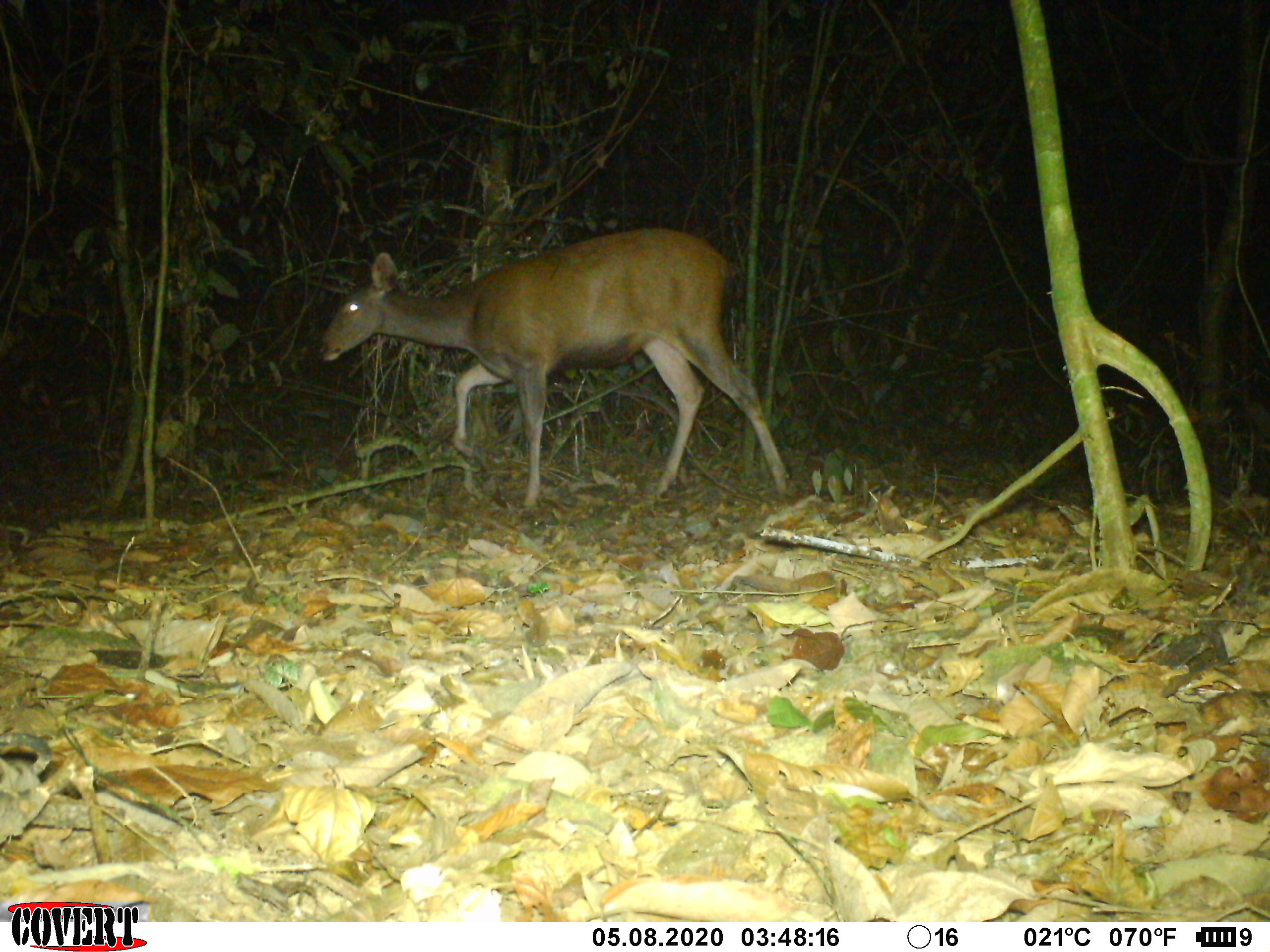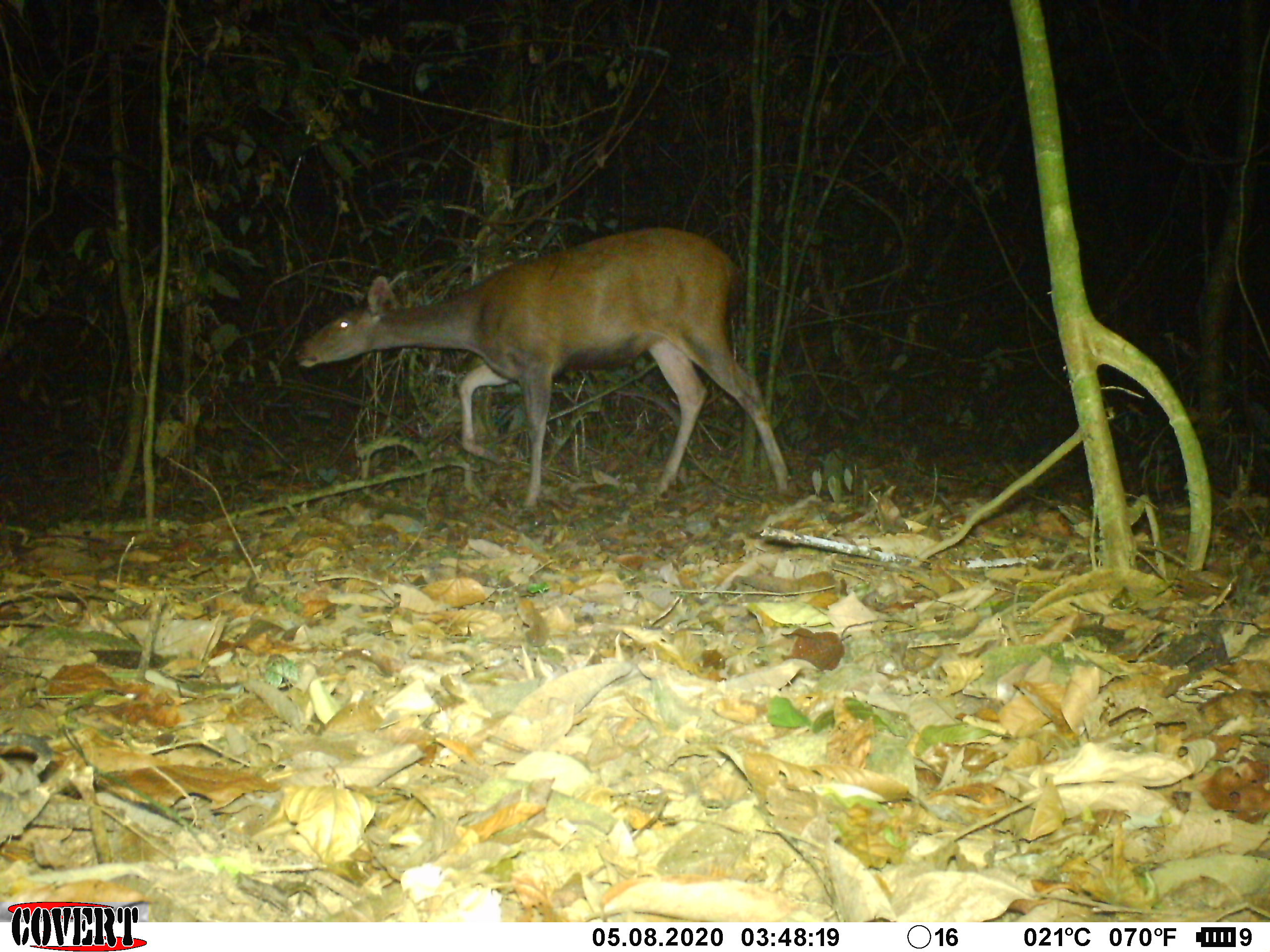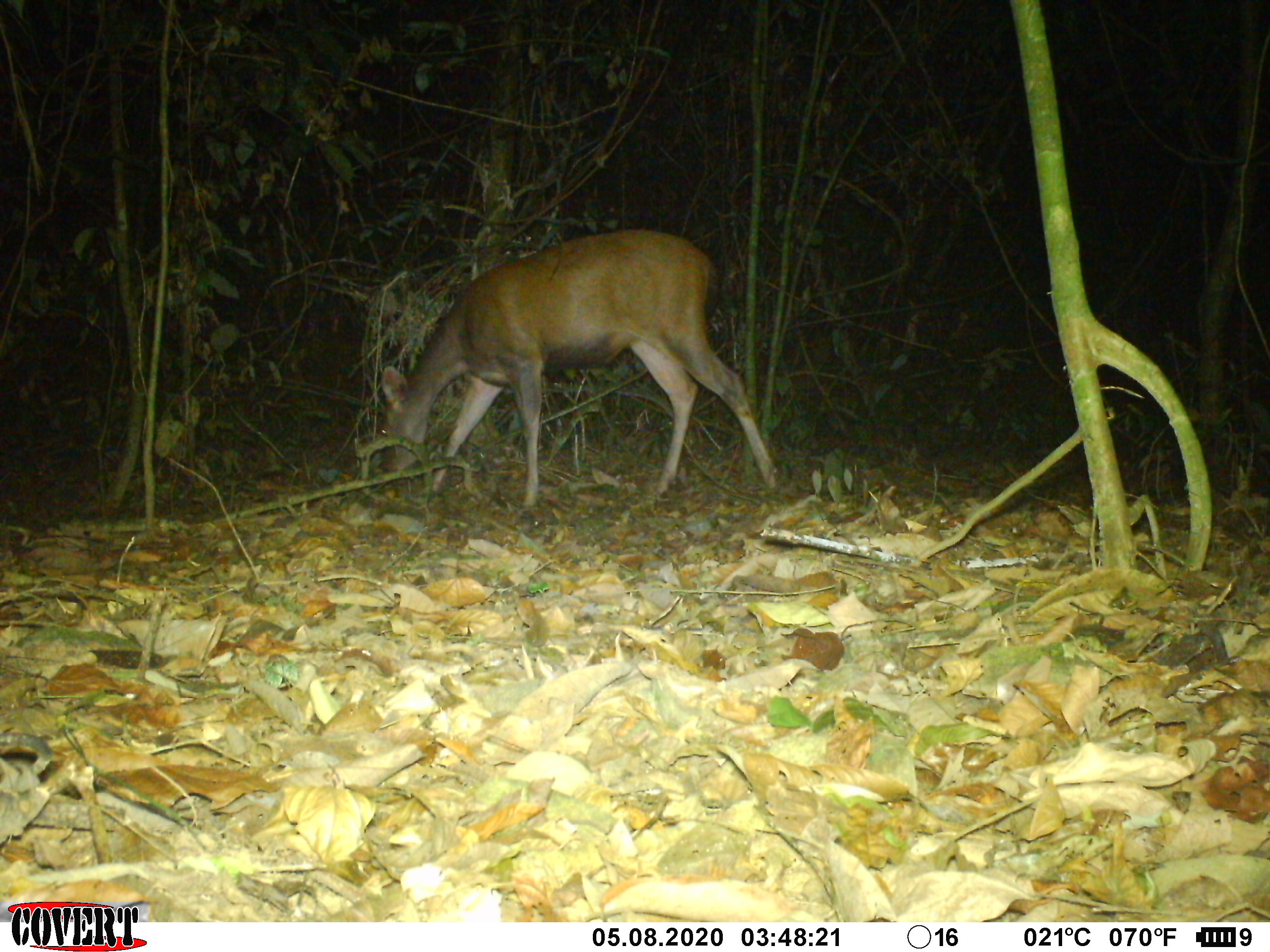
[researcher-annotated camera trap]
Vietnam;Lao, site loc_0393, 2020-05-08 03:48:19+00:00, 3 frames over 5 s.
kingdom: Animalia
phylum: Chordata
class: Mammalia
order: Artiodactyla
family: Cervidae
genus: Rusa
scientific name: Rusa unicolor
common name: sambar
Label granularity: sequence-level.